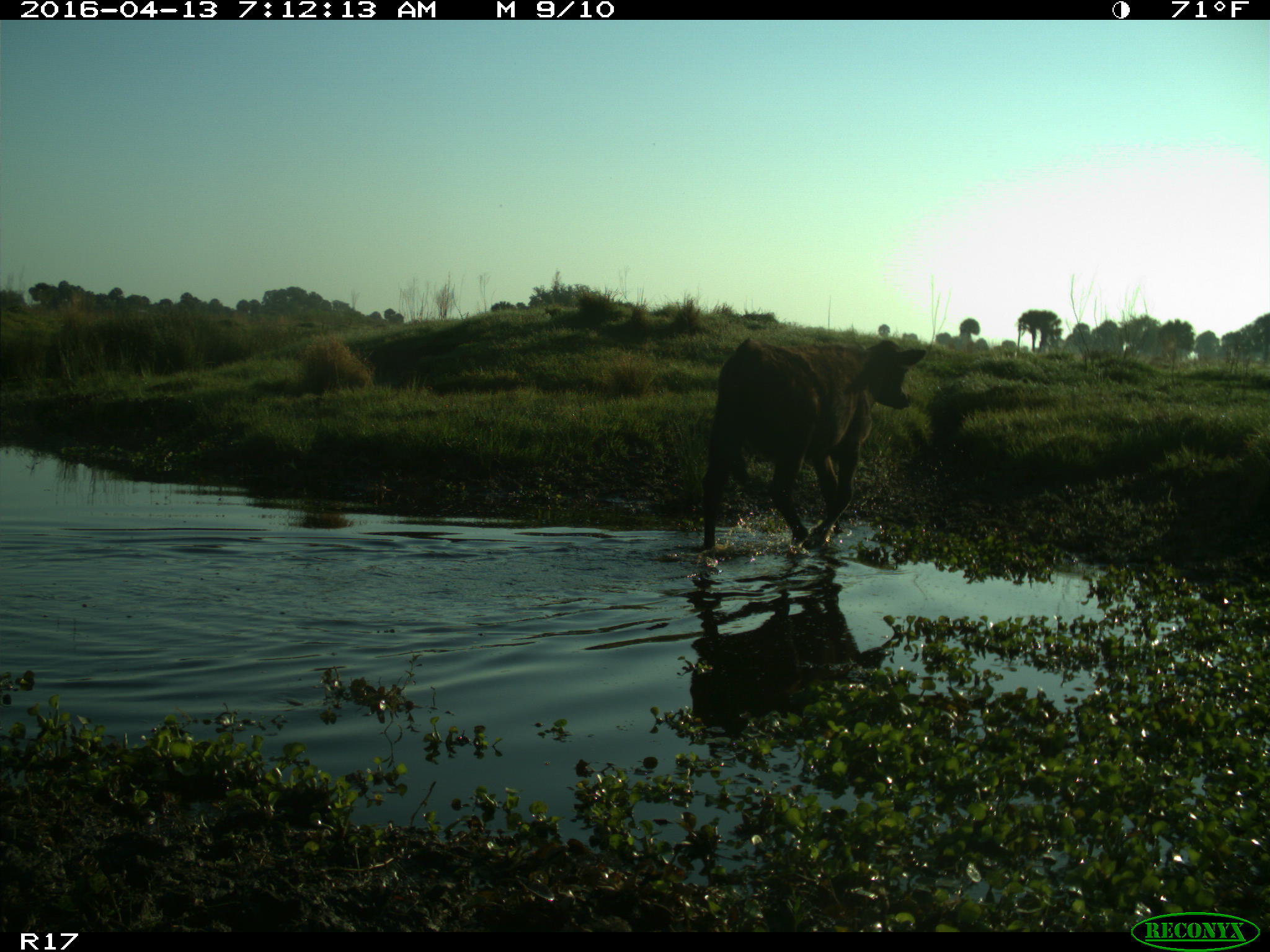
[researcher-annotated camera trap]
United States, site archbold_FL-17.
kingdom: Animalia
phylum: Chordata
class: Mammalia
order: Artiodactyla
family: Bovidae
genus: Bos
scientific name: Bos taurus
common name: domestic cow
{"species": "Bos taurus (domestic cow)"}